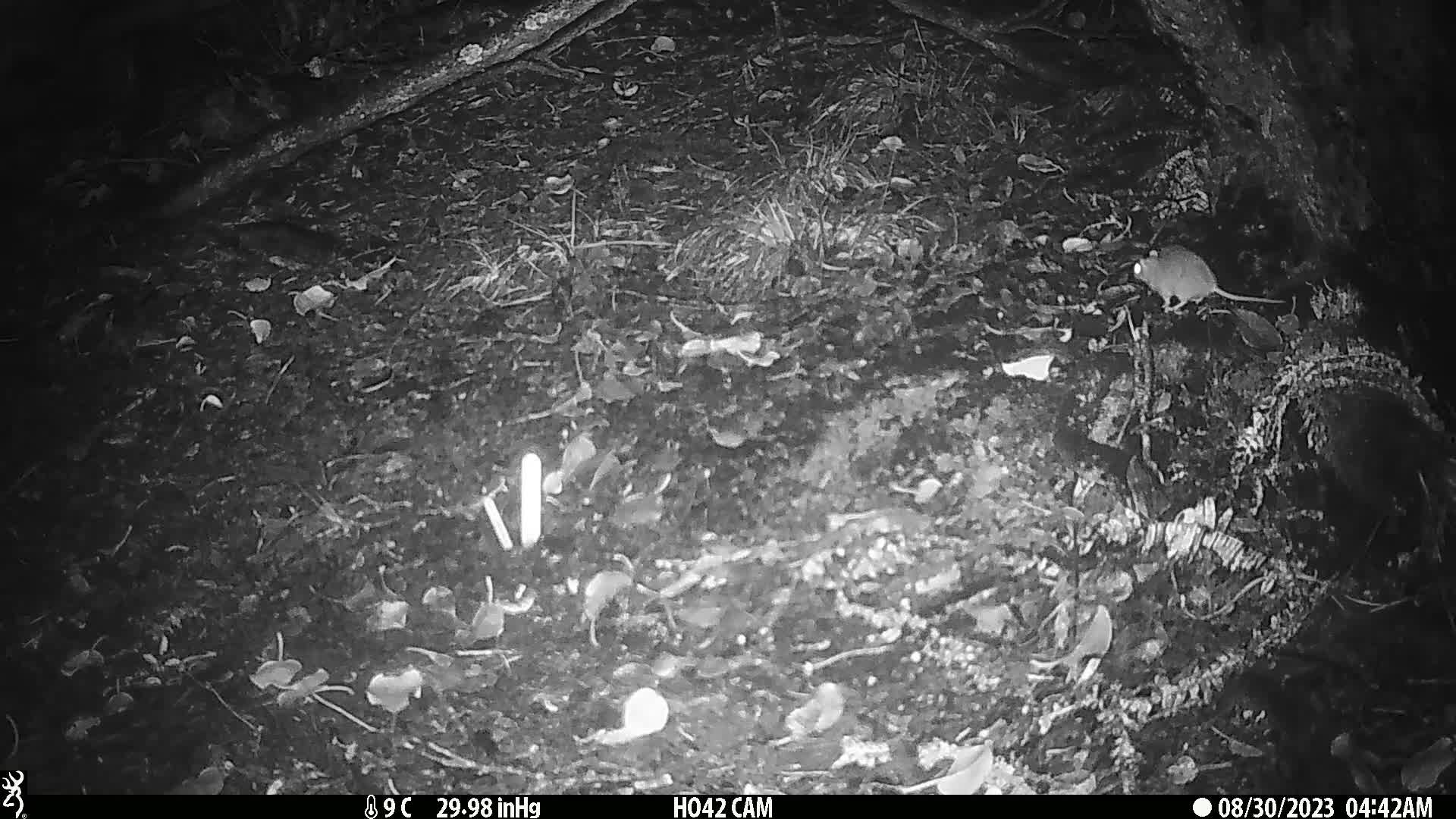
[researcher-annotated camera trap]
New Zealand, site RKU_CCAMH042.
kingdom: Animalia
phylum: Chordata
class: Mammalia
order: Rodentia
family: Muridae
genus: Rattus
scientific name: Rattus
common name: rat